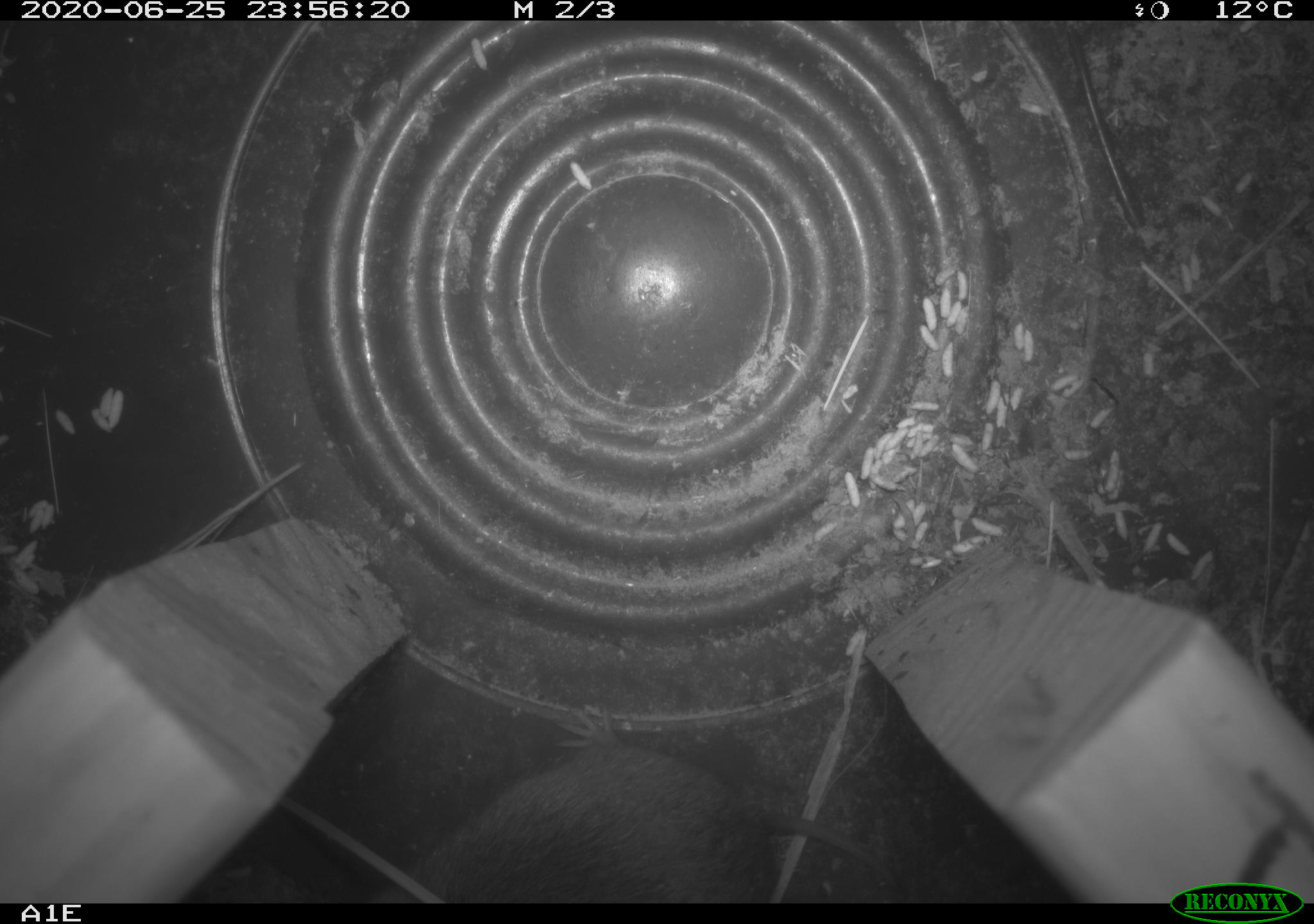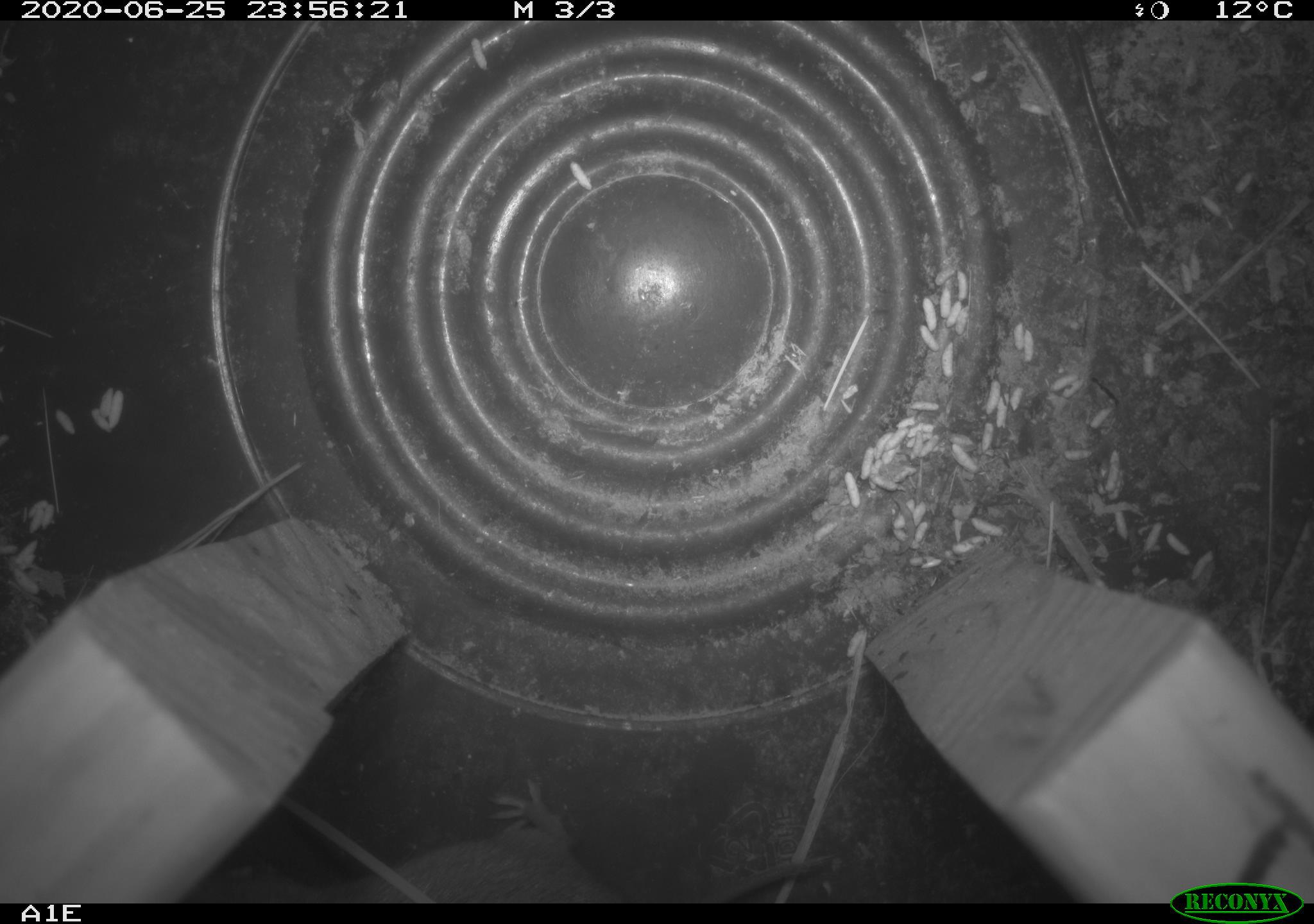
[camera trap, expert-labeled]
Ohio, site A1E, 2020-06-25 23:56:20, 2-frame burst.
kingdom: Animalia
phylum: Chordata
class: Mammalia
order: Rodentia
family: Cricetidae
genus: Microtus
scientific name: Microtus pennsylvanicus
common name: meadow vole